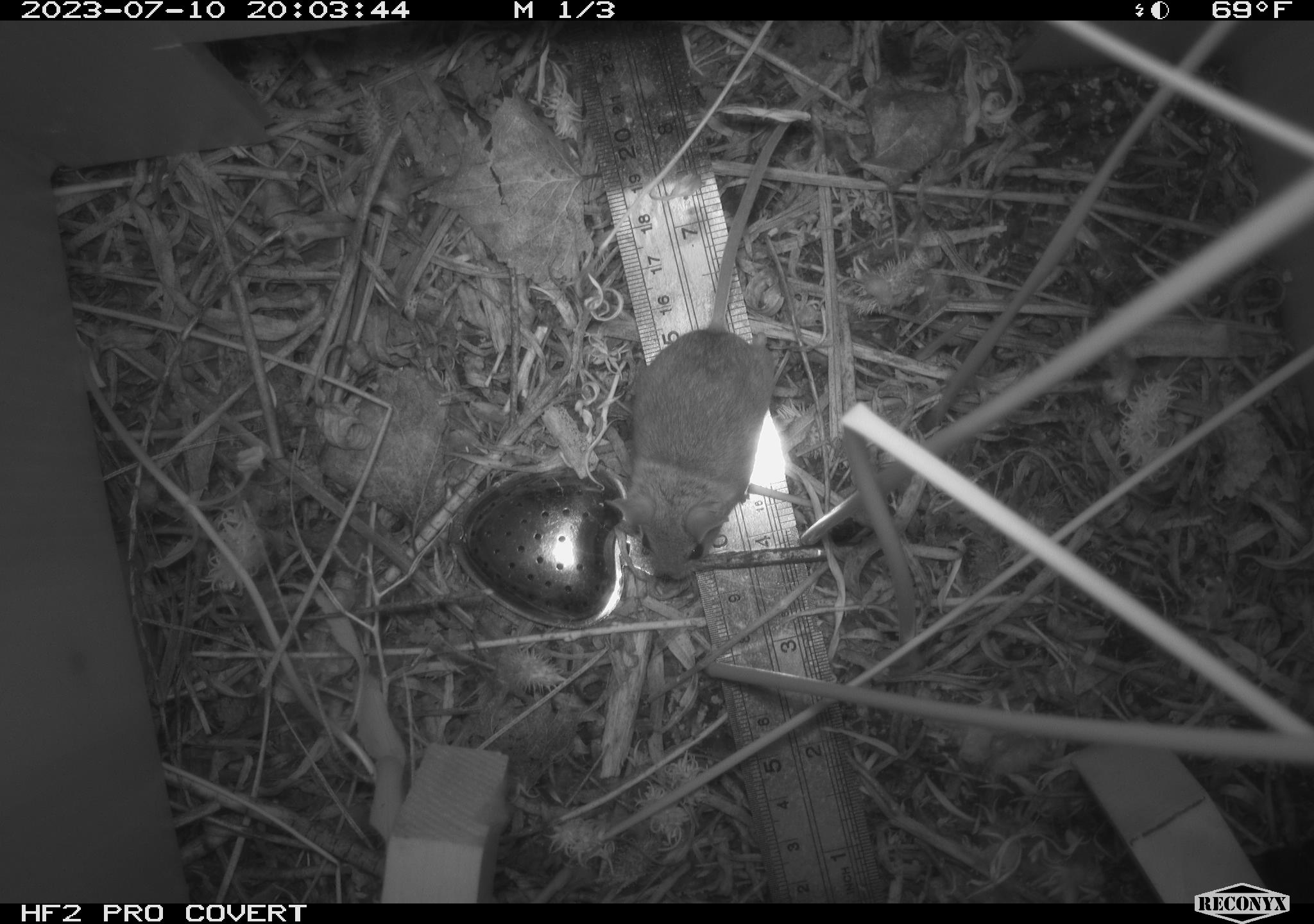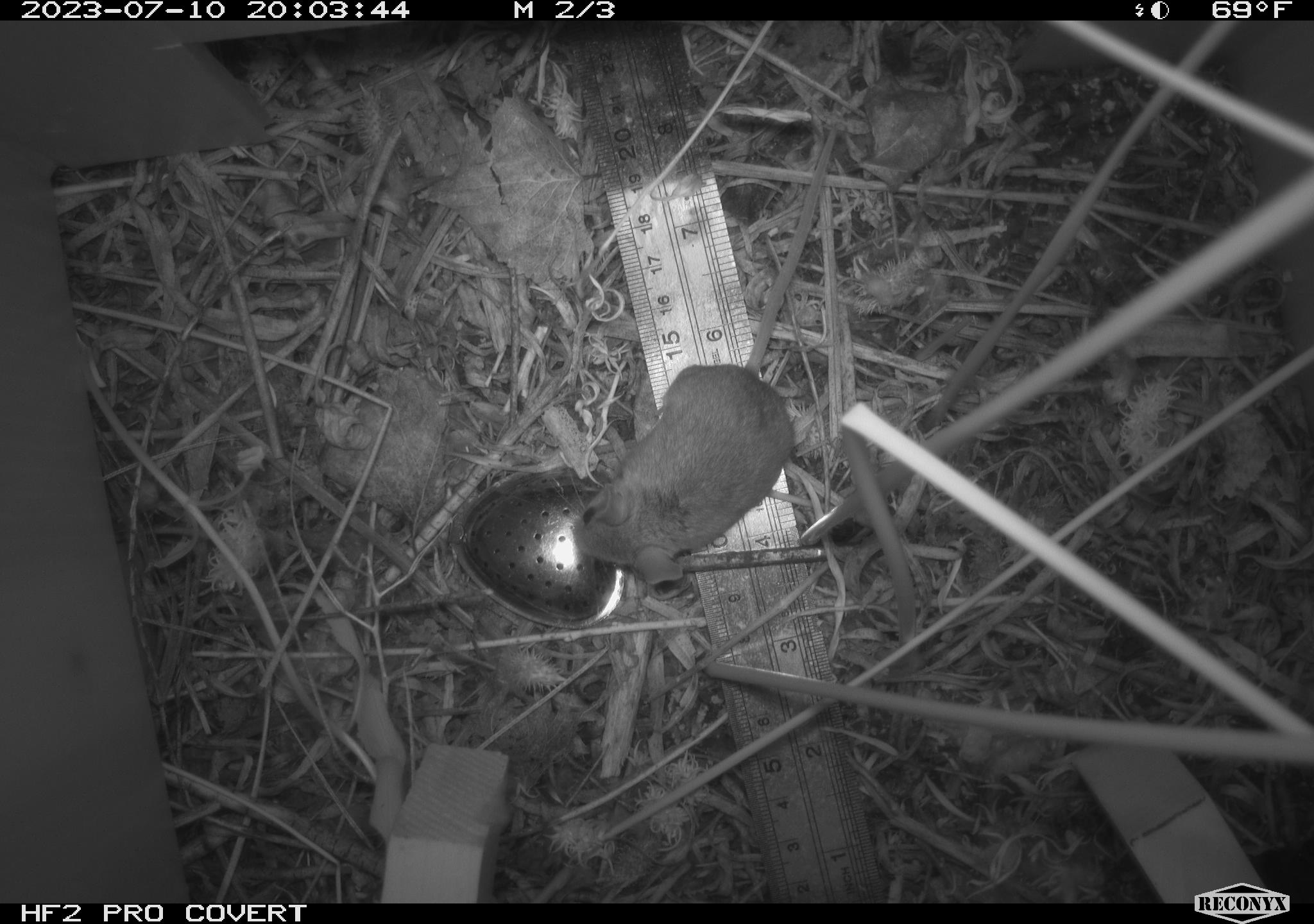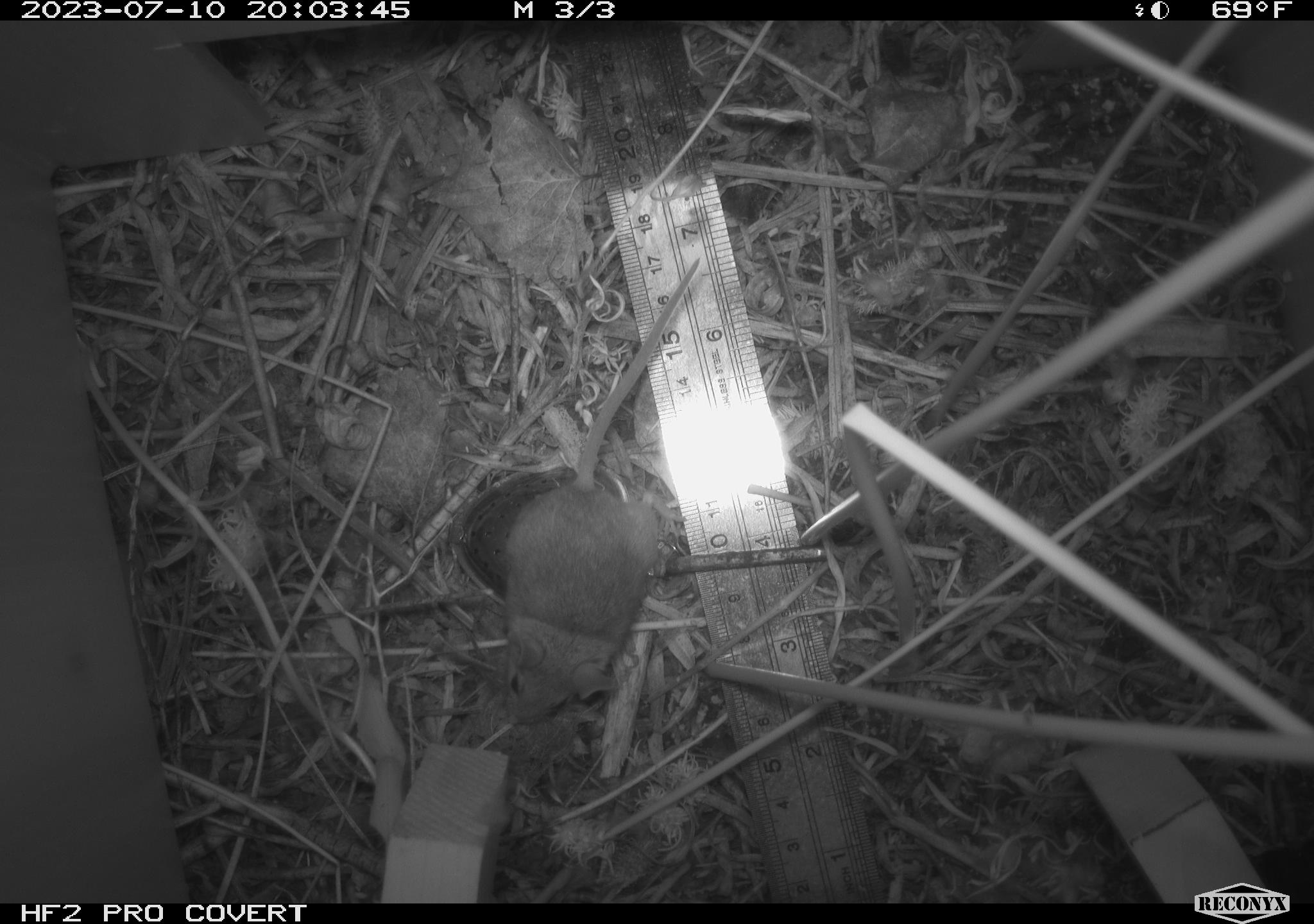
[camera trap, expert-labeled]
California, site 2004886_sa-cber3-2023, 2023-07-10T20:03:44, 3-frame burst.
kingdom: Animalia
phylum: Chordata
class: Mammalia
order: Rodentia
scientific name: Rodentia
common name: mouse species